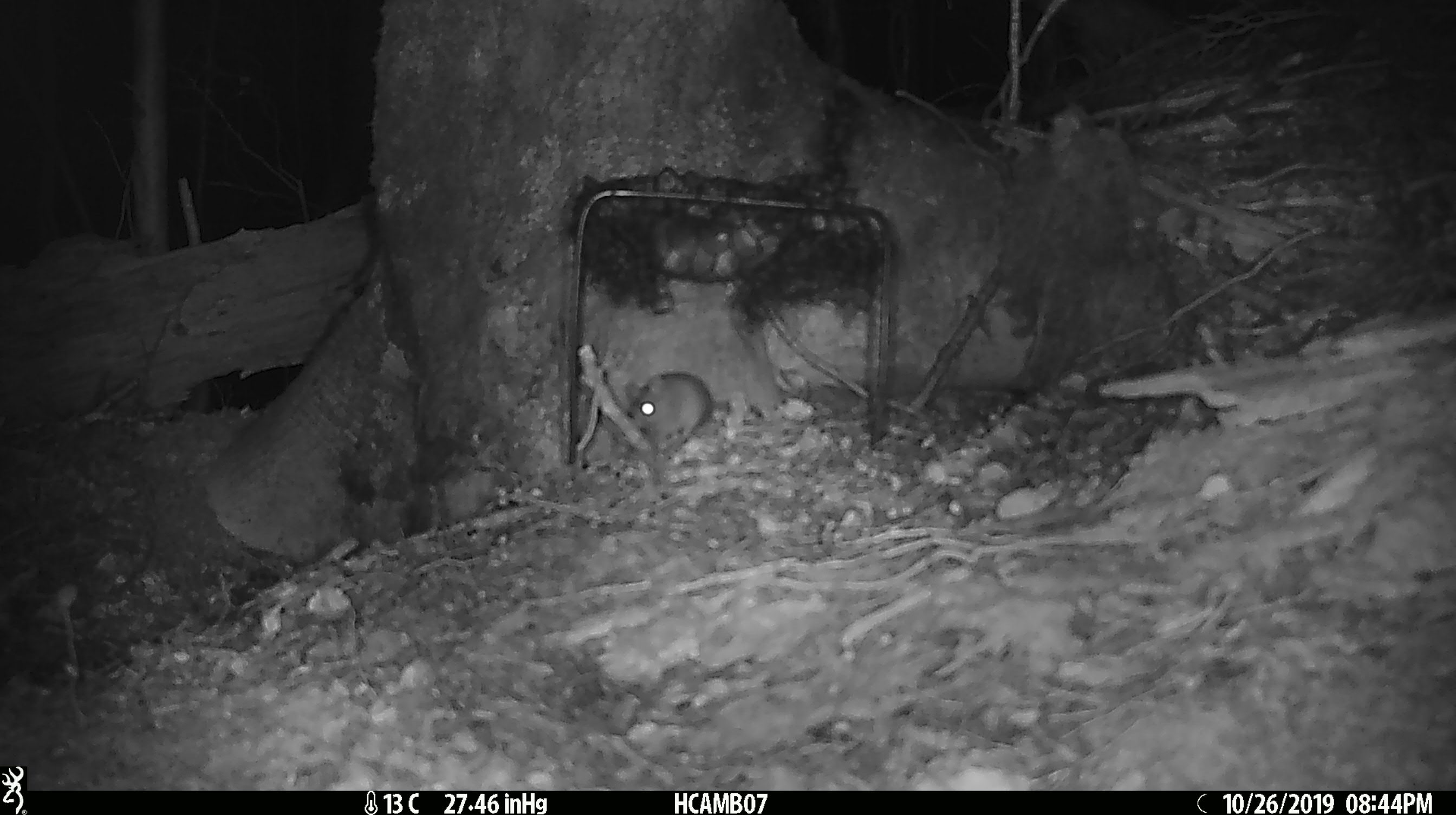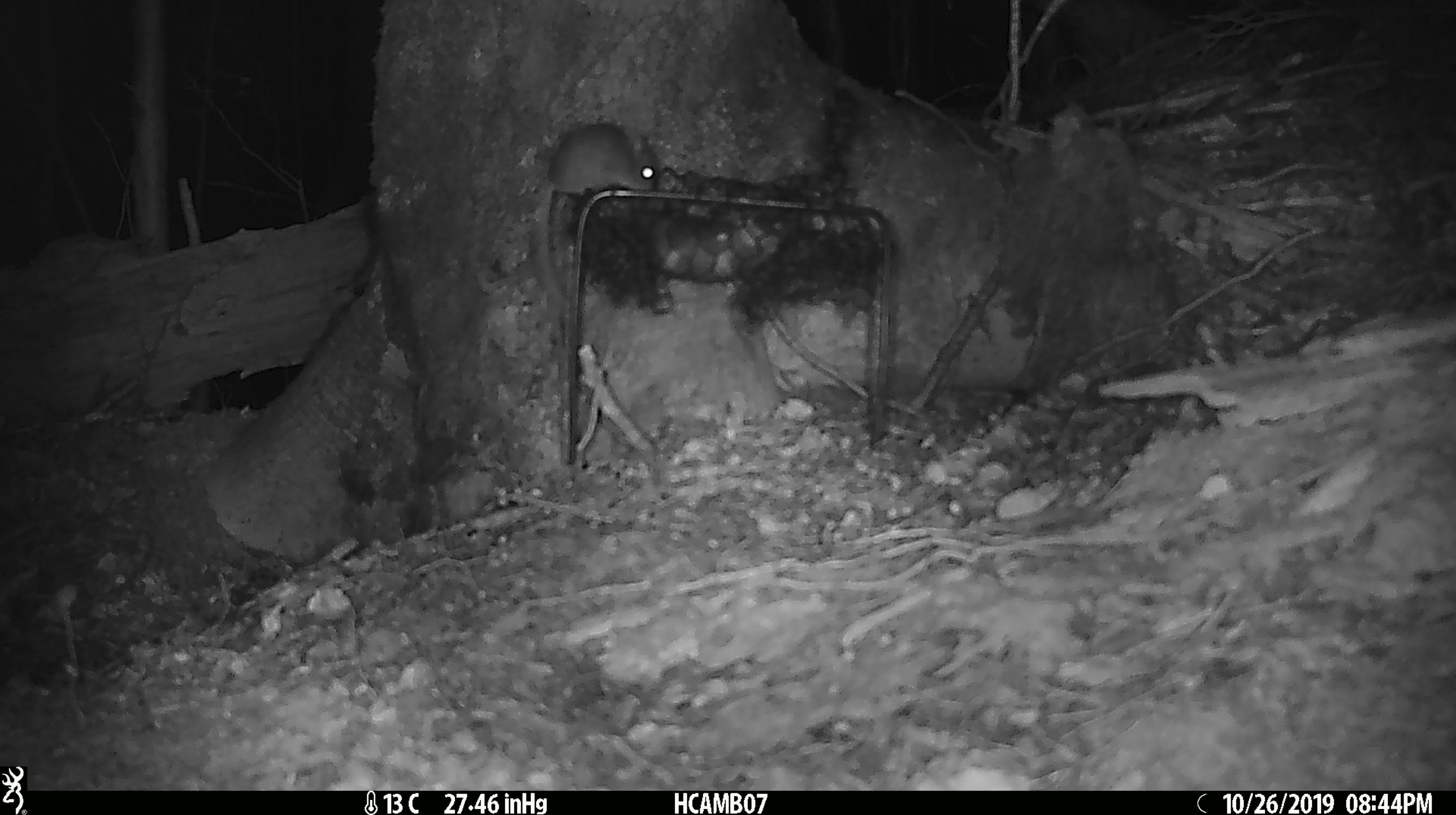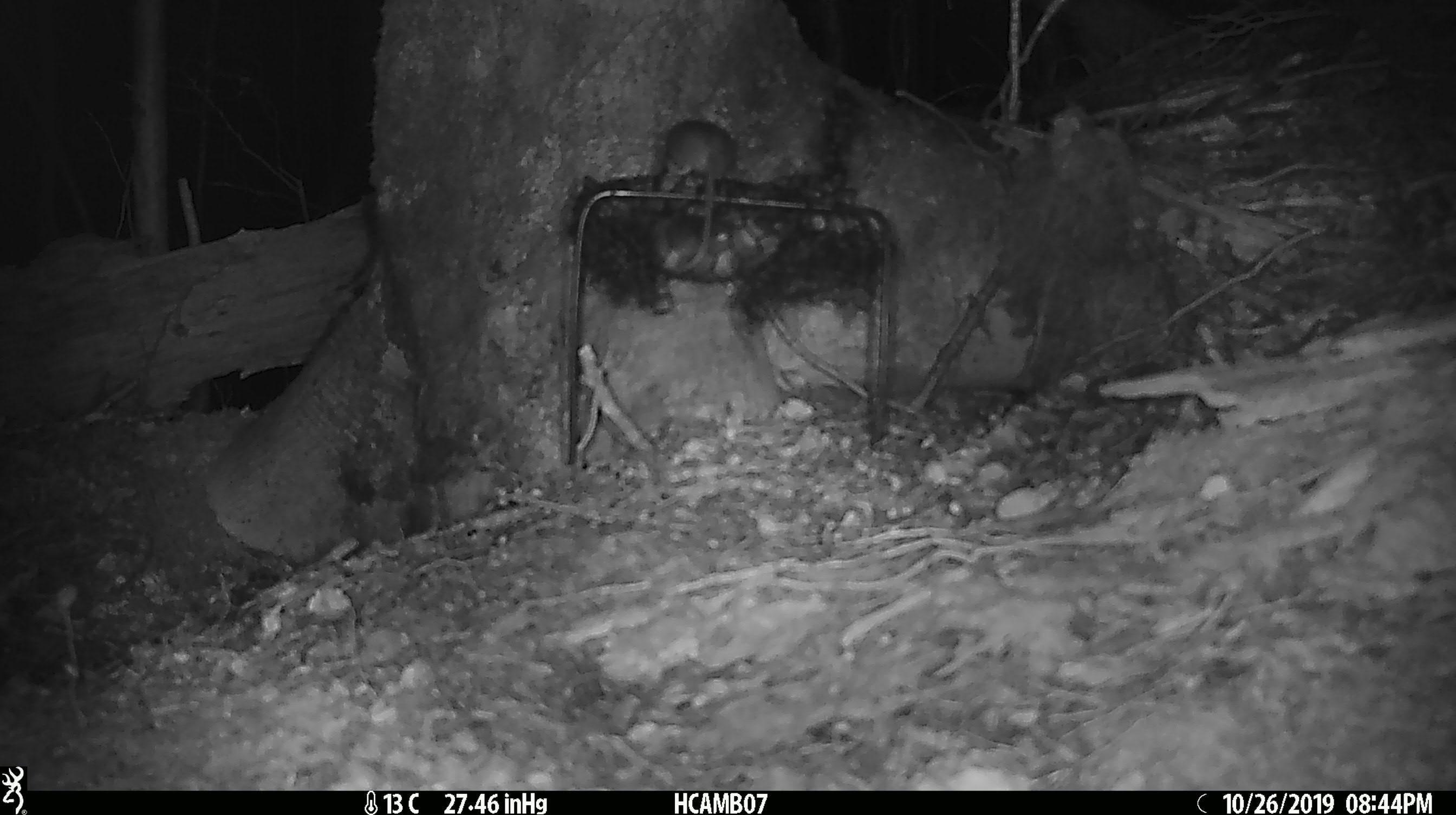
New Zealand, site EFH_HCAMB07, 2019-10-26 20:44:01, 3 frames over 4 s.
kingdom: Animalia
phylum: Chordata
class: Mammalia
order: Rodentia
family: Muridae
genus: Mus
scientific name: Mus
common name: mouse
Mouse (Mus).